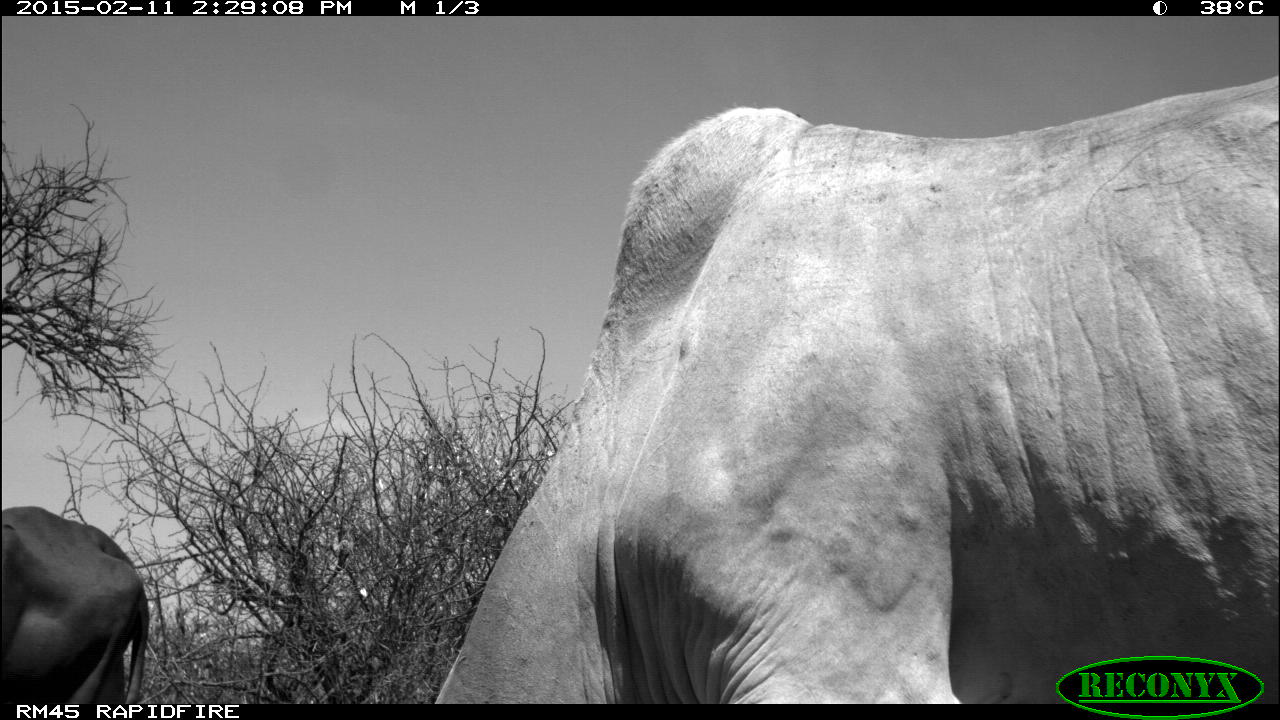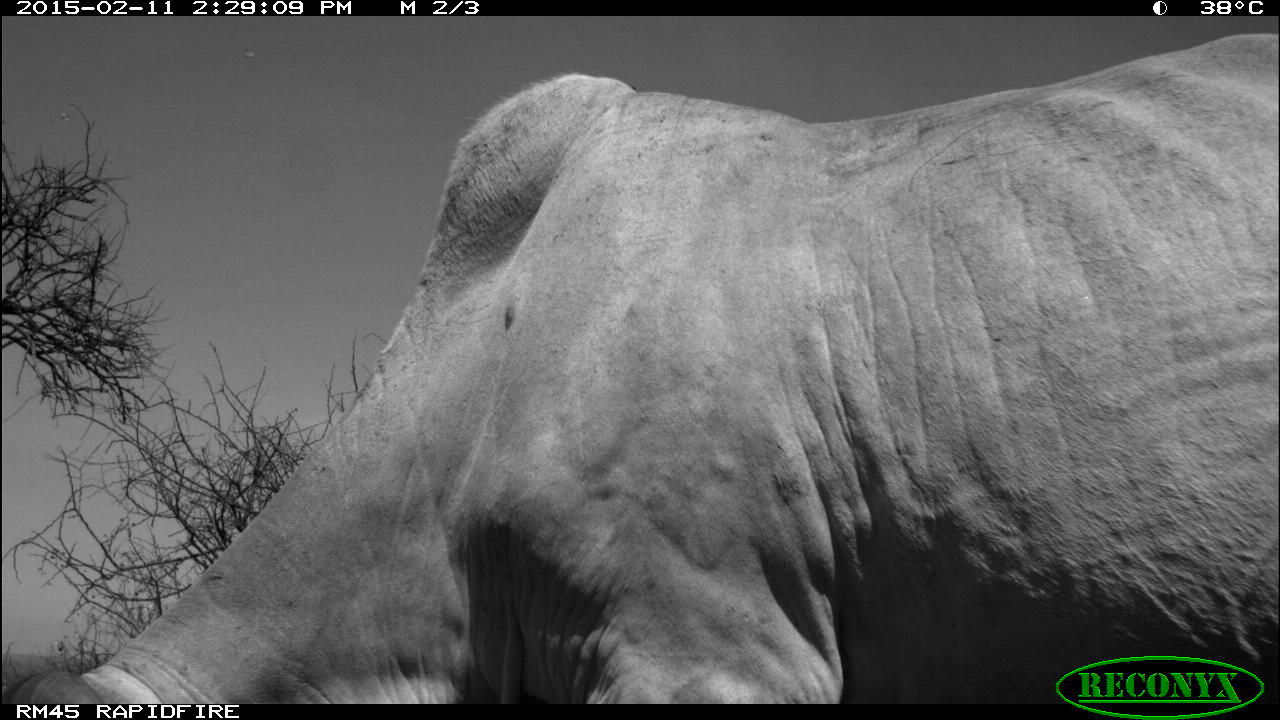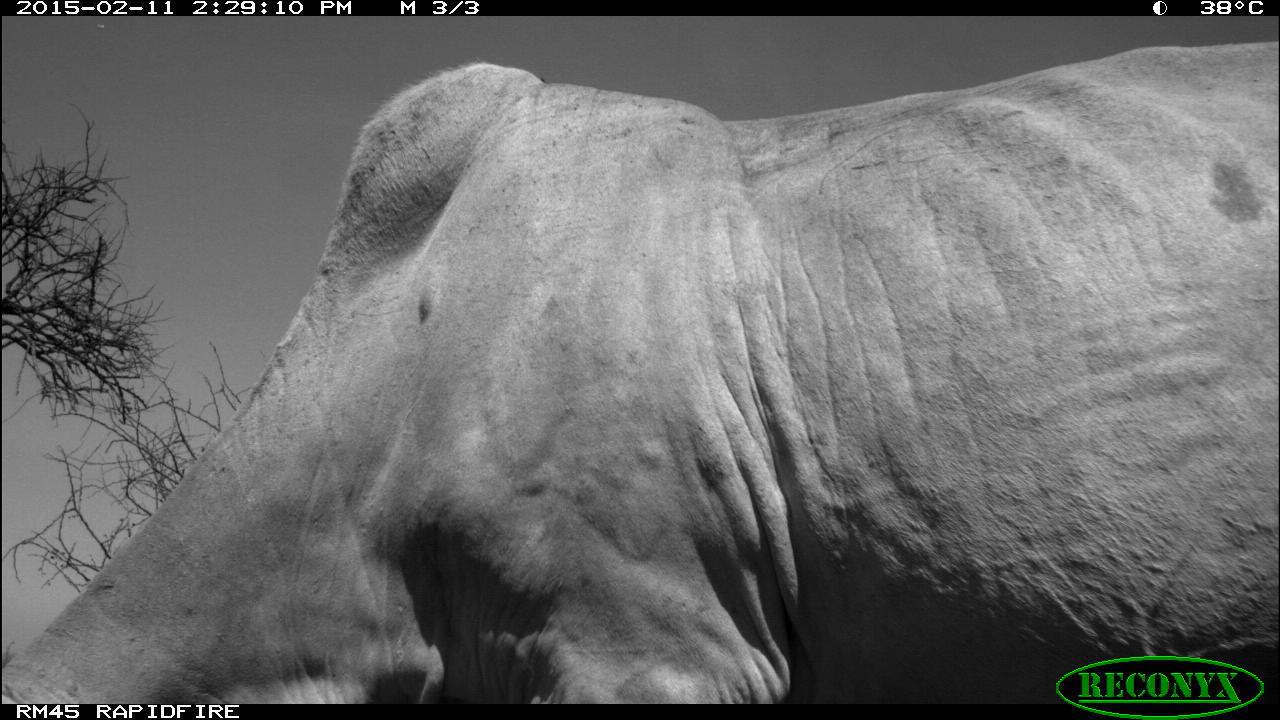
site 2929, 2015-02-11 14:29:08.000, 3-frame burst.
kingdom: Animalia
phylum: Chordata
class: Mammalia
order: Artiodactyla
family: Bovidae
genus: Bos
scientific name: Bos taurus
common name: domestic cattle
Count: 2.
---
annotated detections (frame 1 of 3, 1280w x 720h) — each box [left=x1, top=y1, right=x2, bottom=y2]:
bos taurus: [left=432, top=69, right=1280, bottom=703]; [left=2, top=506, right=152, bottom=703]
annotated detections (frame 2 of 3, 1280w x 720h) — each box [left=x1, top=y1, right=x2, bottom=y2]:
bos taurus: [left=6, top=32, right=1279, bottom=704]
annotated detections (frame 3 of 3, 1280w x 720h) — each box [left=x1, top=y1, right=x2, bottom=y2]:
bos taurus: [left=3, top=40, right=1279, bottom=704]